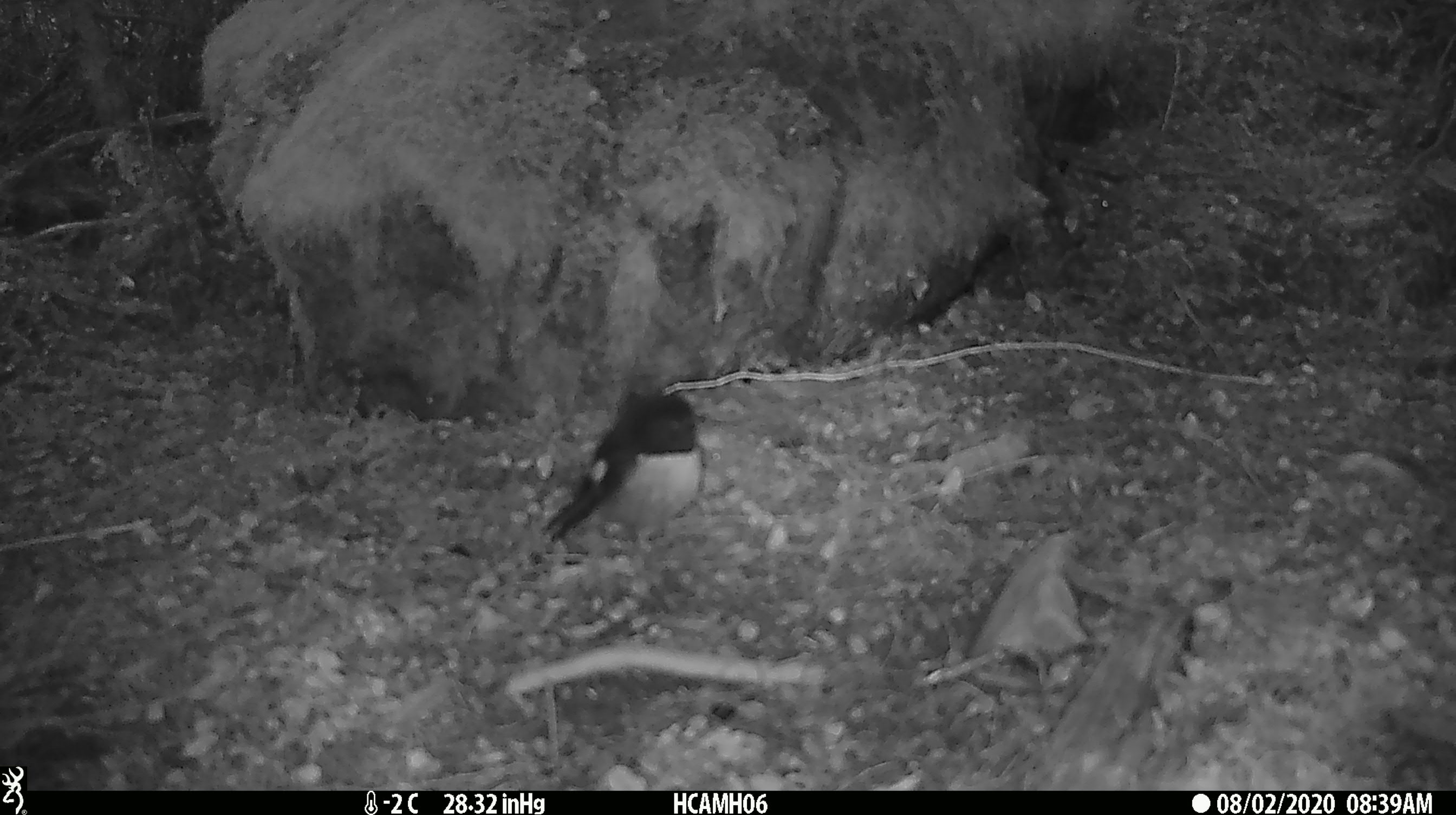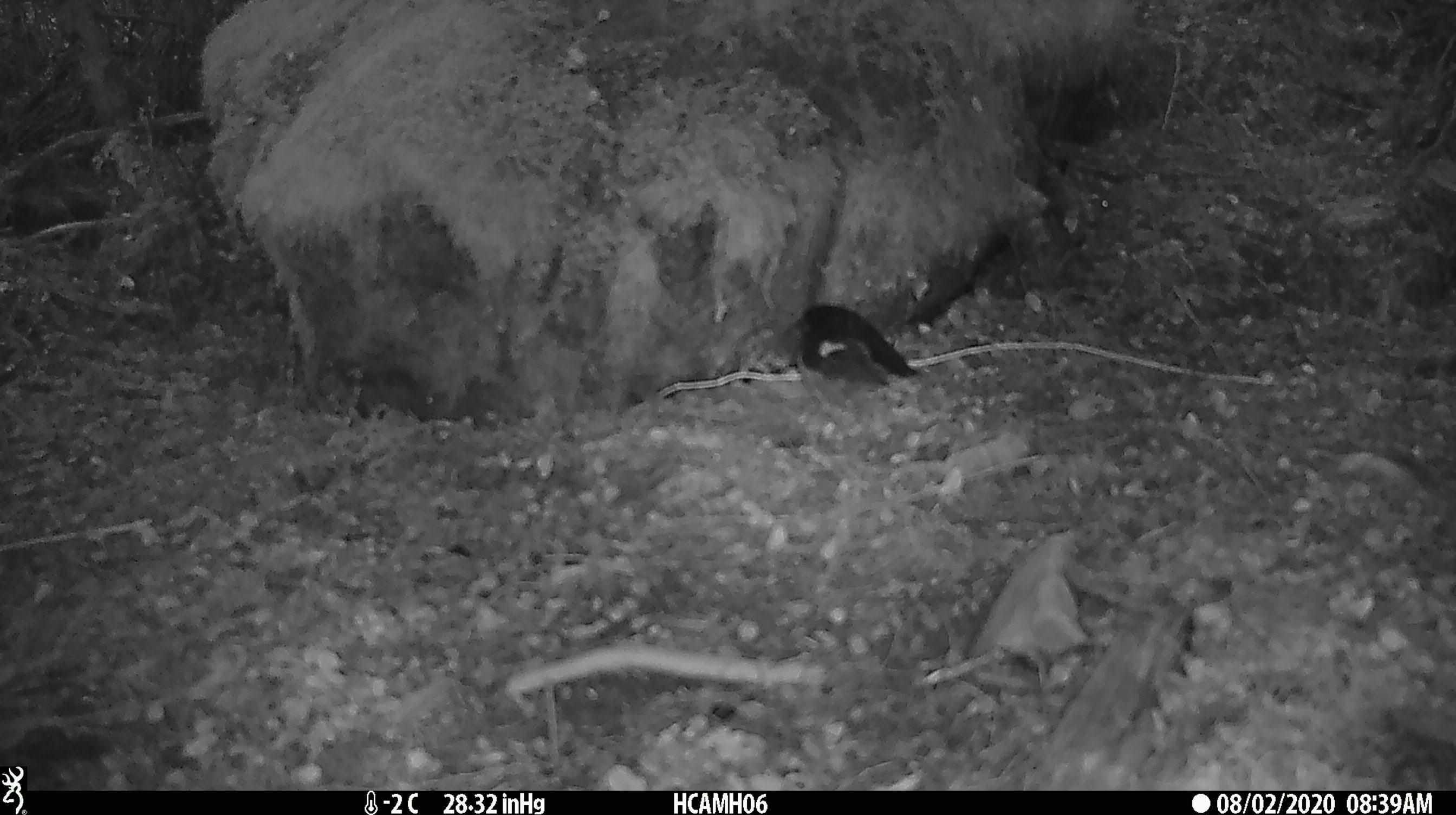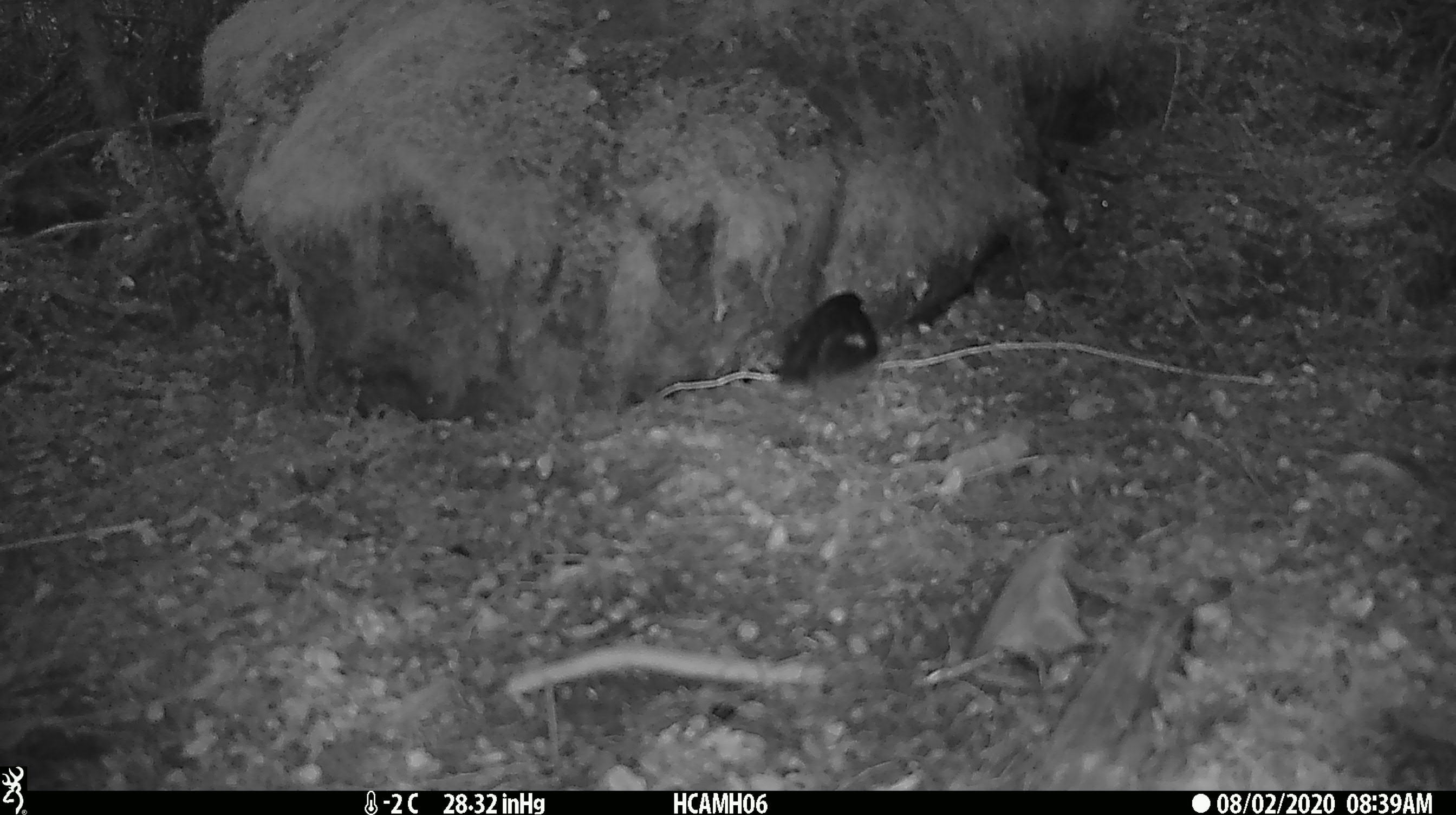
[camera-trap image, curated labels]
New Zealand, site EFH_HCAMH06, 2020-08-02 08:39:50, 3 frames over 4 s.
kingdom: Animalia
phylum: Chordata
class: Aves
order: Passeriformes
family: Petroicidae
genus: Petroica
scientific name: Petroica macrocephala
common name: tomtit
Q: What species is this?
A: Tomtit (Petroica macrocephala).